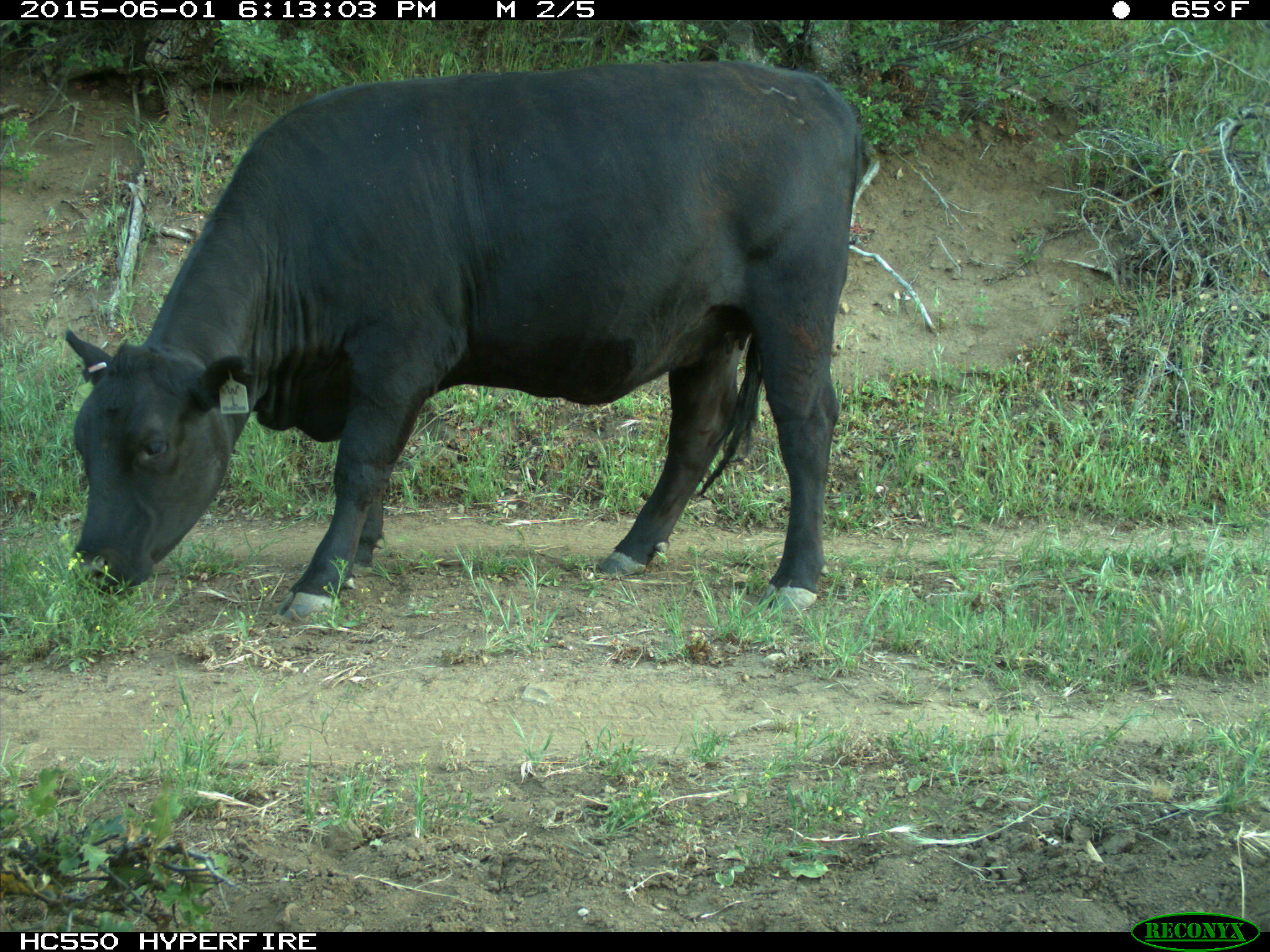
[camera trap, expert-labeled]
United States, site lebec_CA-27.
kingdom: Animalia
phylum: Chordata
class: Mammalia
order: Artiodactyla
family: Bovidae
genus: Bos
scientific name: Bos taurus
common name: domestic cow